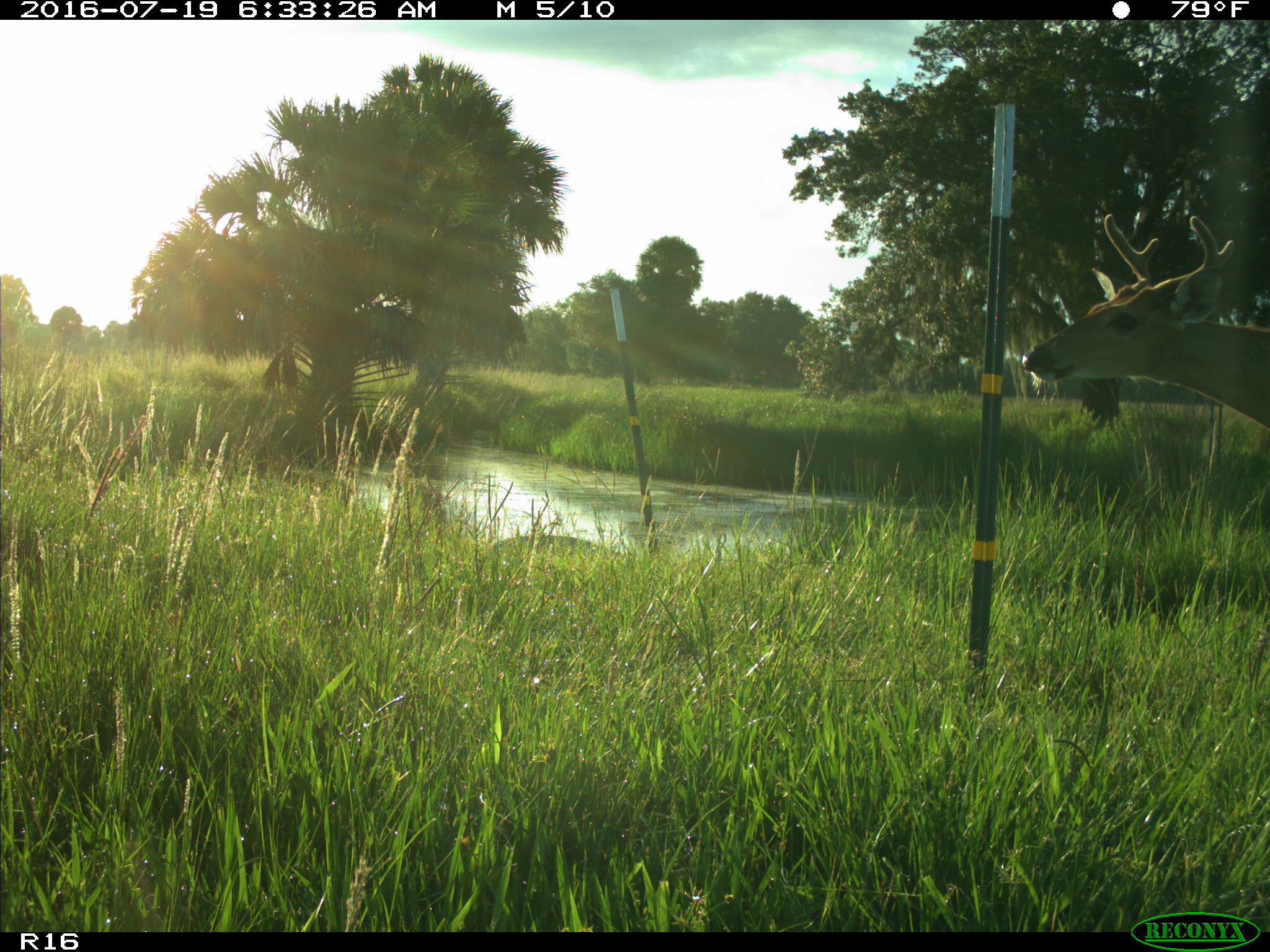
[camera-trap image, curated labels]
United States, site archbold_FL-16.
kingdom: Animalia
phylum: Chordata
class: Mammalia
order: Artiodactyla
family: Cervidae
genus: Odocoileus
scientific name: Odocoileus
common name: deer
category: unidentified deer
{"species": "unidentified deer (deer) (Odocoileus)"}